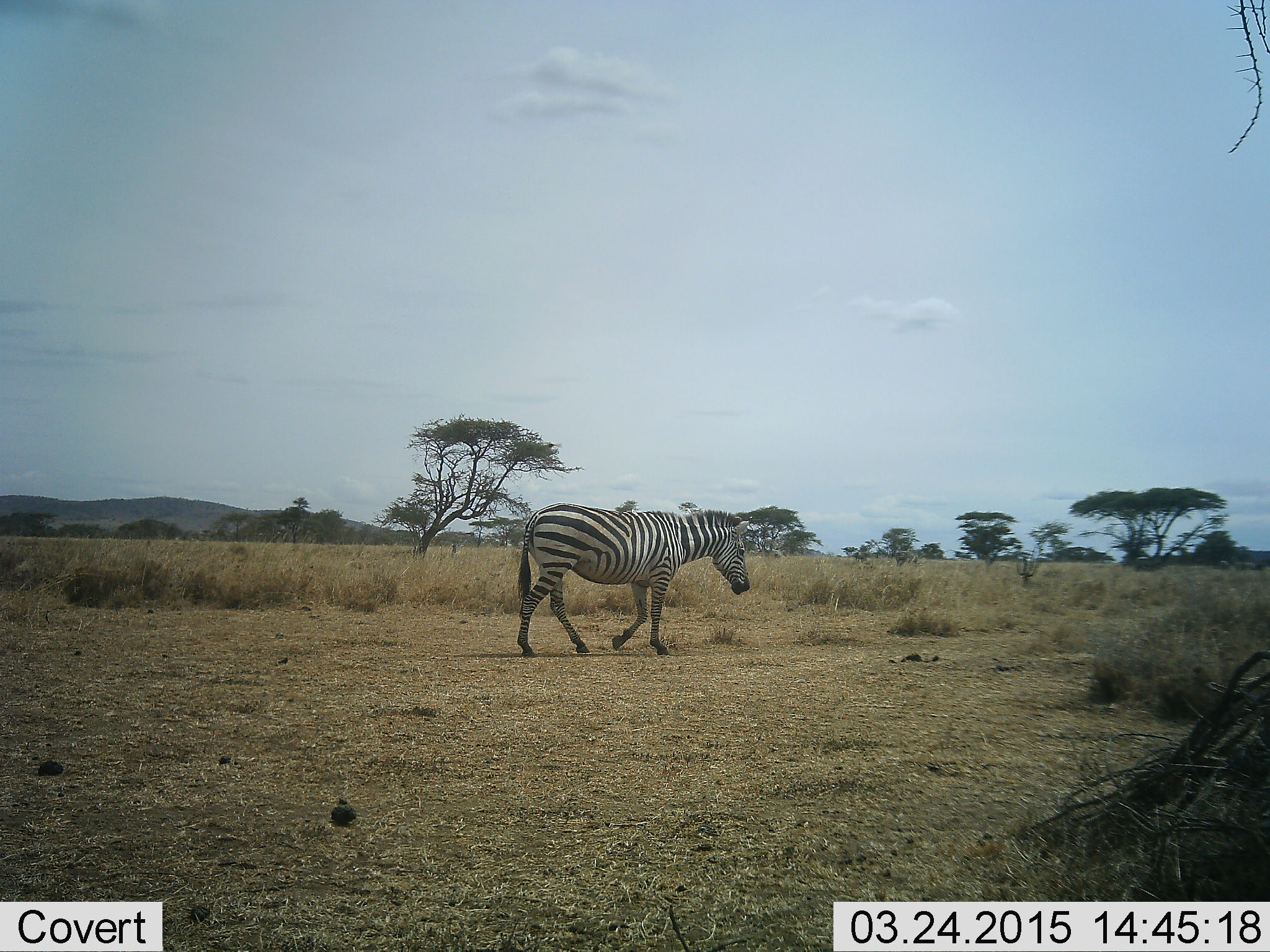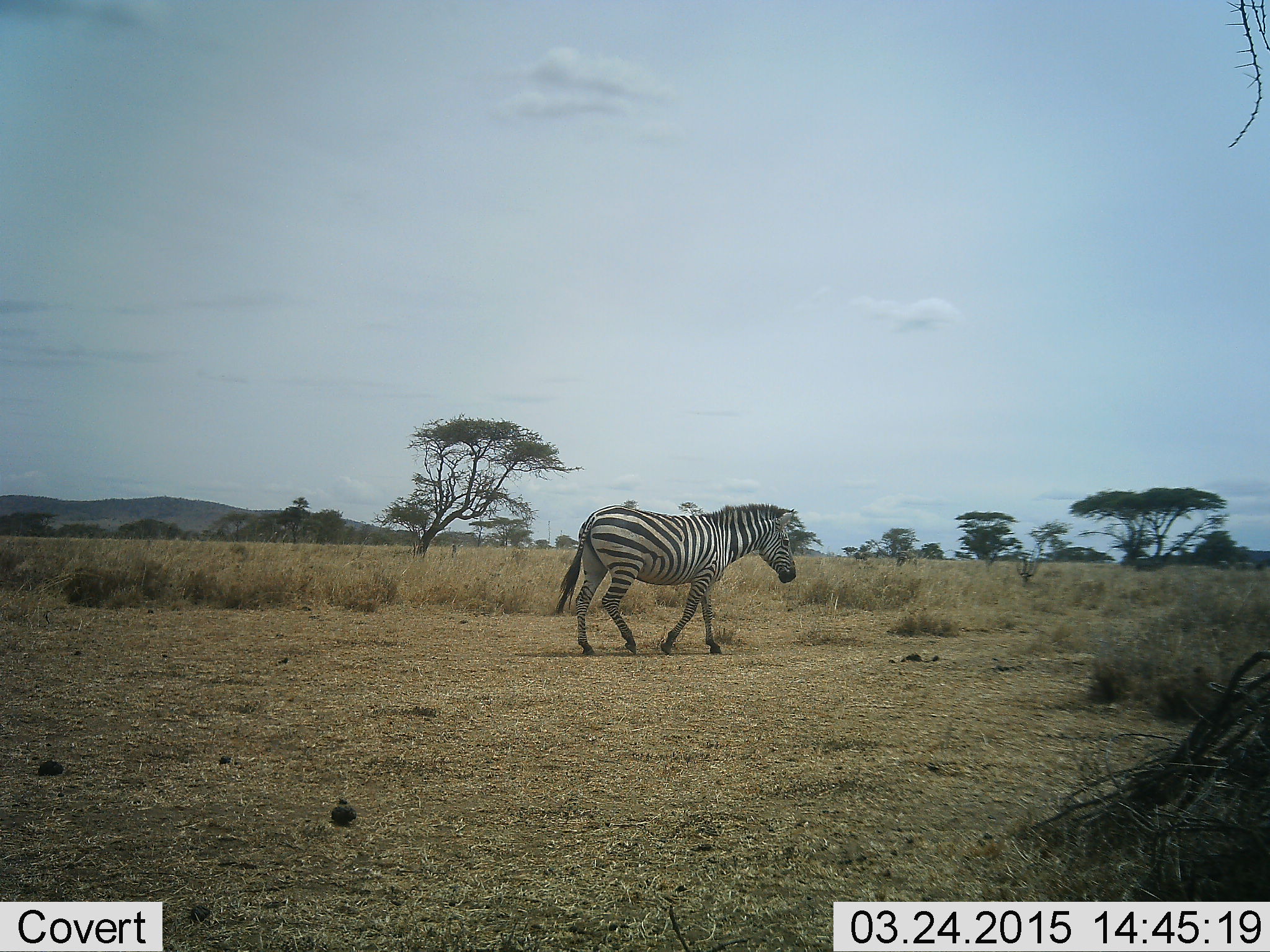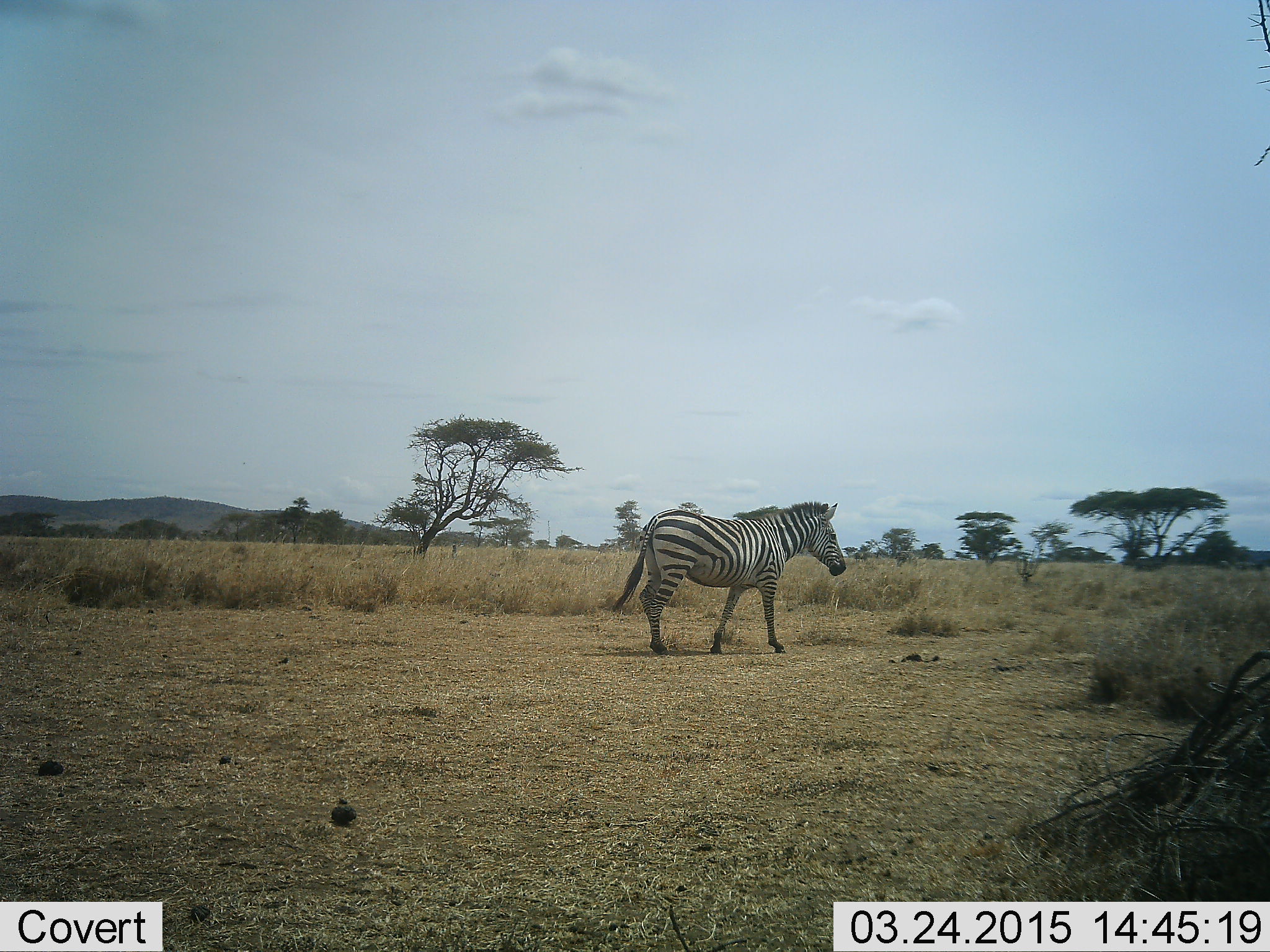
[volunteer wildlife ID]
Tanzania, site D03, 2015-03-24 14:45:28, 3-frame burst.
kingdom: Animalia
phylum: Chordata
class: Mammalia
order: Perissodactyla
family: Equidae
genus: Equus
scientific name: Equus quagga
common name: plains zebra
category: zebra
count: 1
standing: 10%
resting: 0%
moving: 90%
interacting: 0%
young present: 0%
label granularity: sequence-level